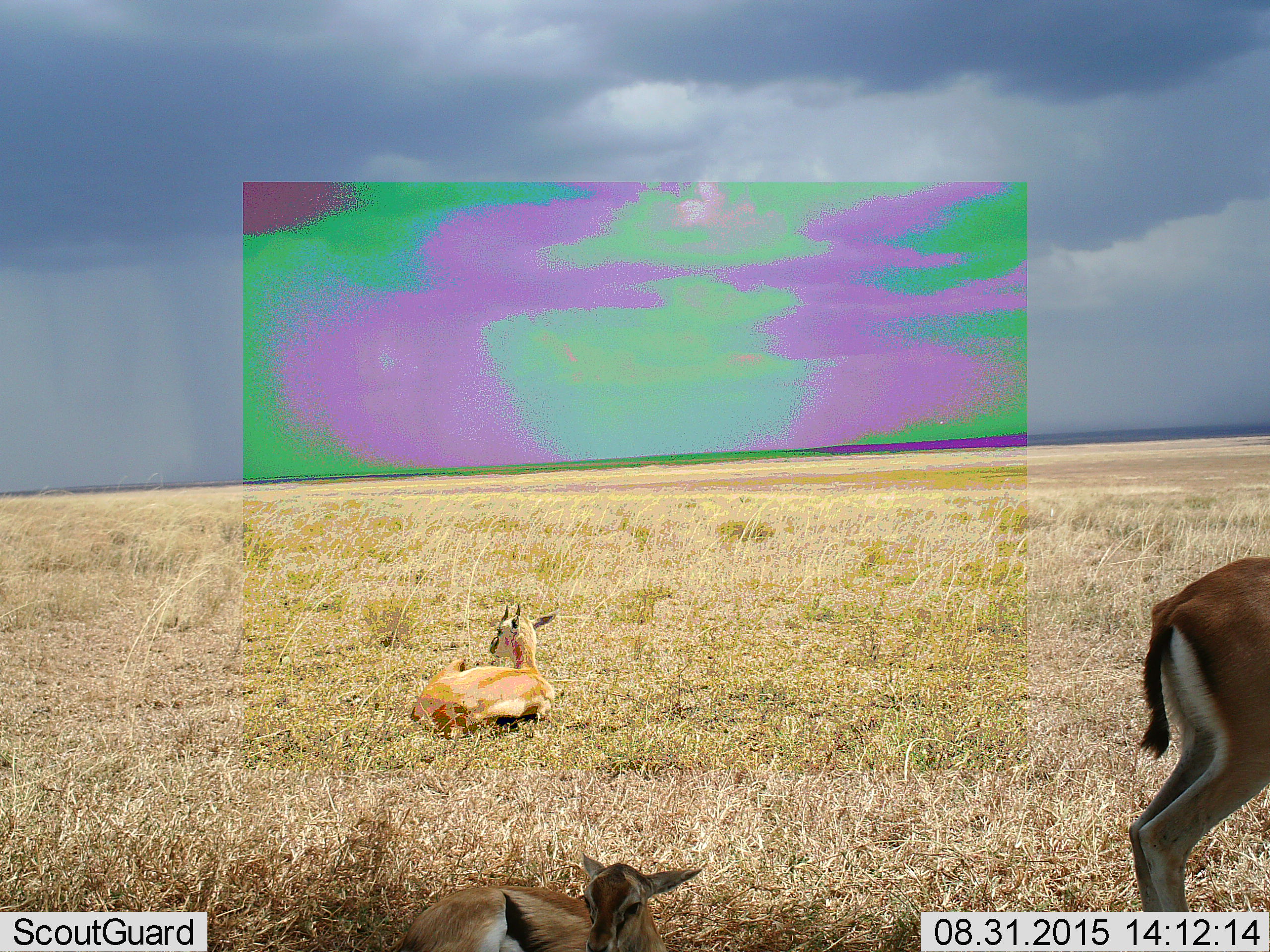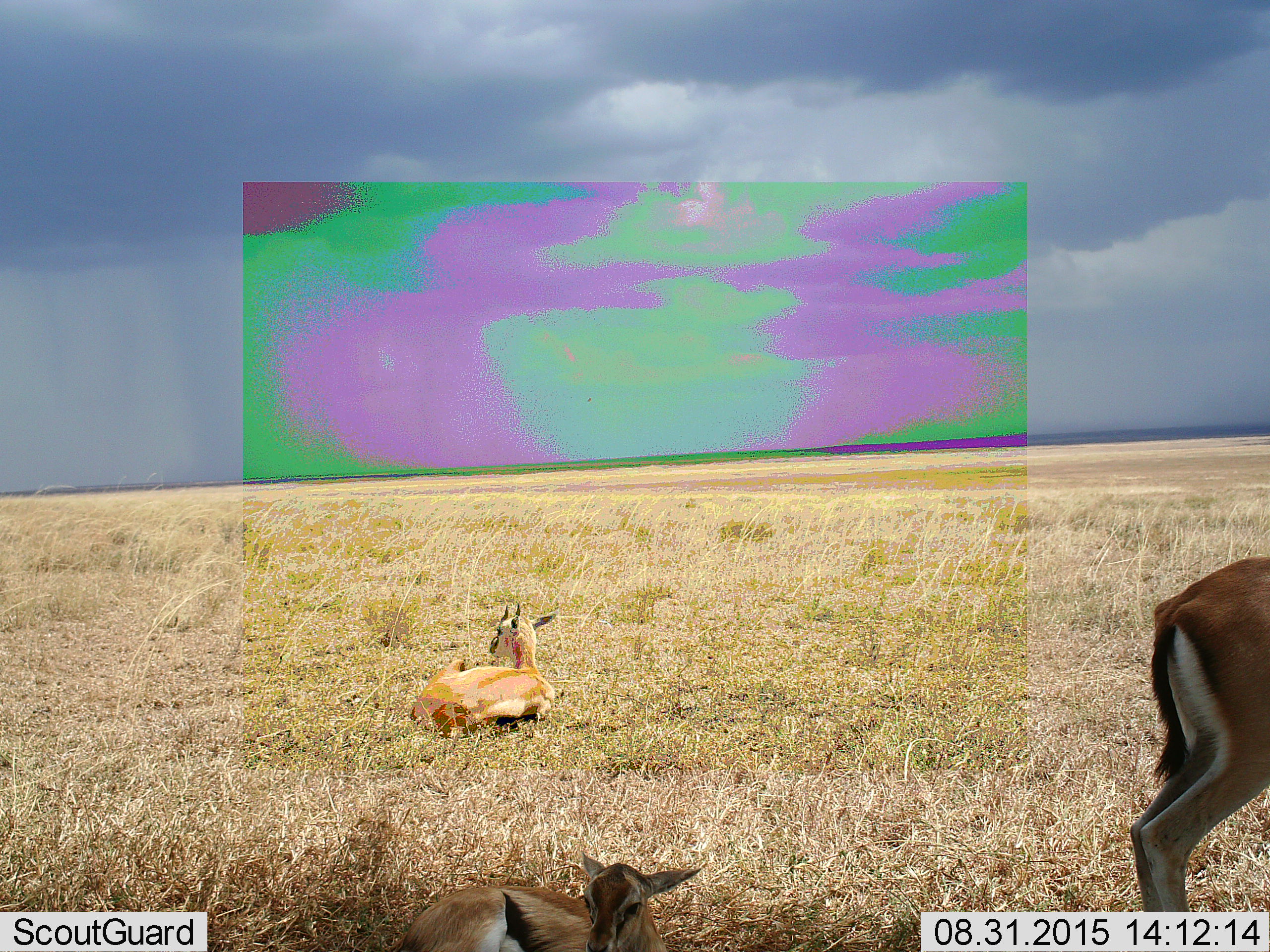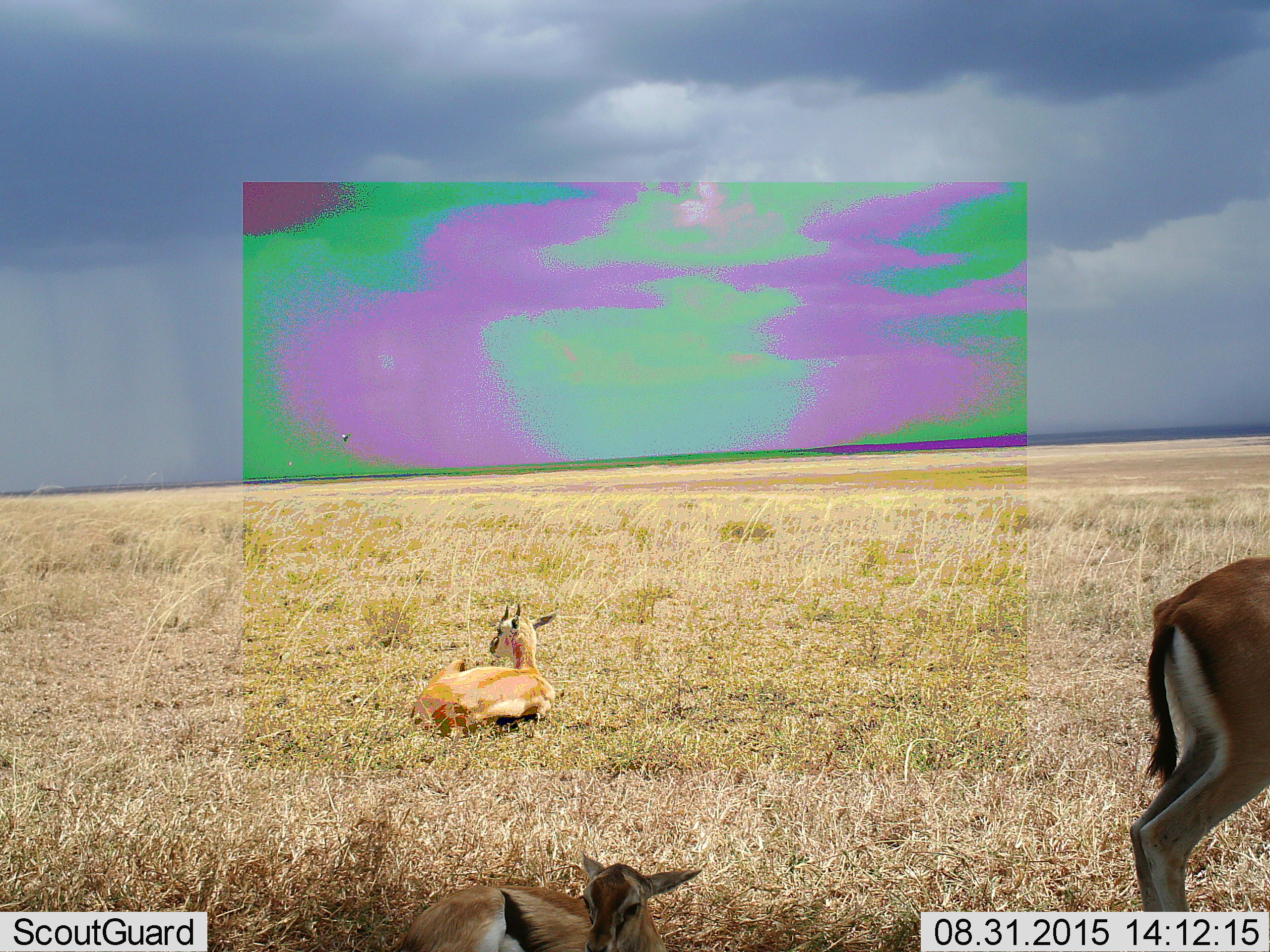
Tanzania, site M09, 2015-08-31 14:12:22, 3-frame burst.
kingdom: Animalia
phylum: Chordata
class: Mammalia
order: Artiodactyla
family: Bovidae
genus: Eudorcas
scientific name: Eudorcas thomsonii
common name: thomson's gazelle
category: gazellethomsons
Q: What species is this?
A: Gazellethomsons (thomson's gazelle) (Eudorcas thomsonii).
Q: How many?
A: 3.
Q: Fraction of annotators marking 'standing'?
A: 70%.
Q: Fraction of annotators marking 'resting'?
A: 90%.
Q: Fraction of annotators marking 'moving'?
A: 30%.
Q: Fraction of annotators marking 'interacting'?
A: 0%.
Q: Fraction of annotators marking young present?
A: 70%.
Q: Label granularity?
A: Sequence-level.